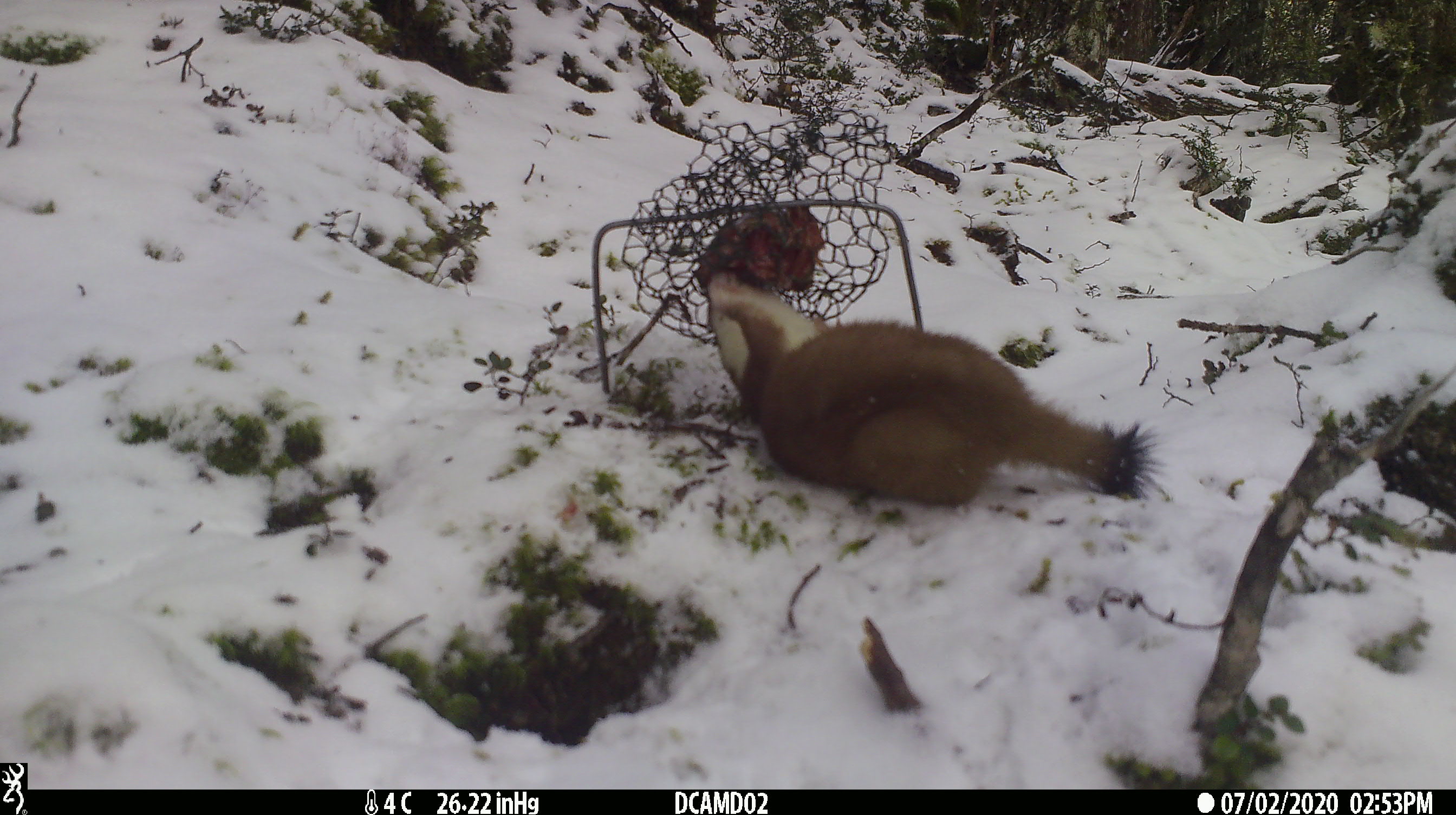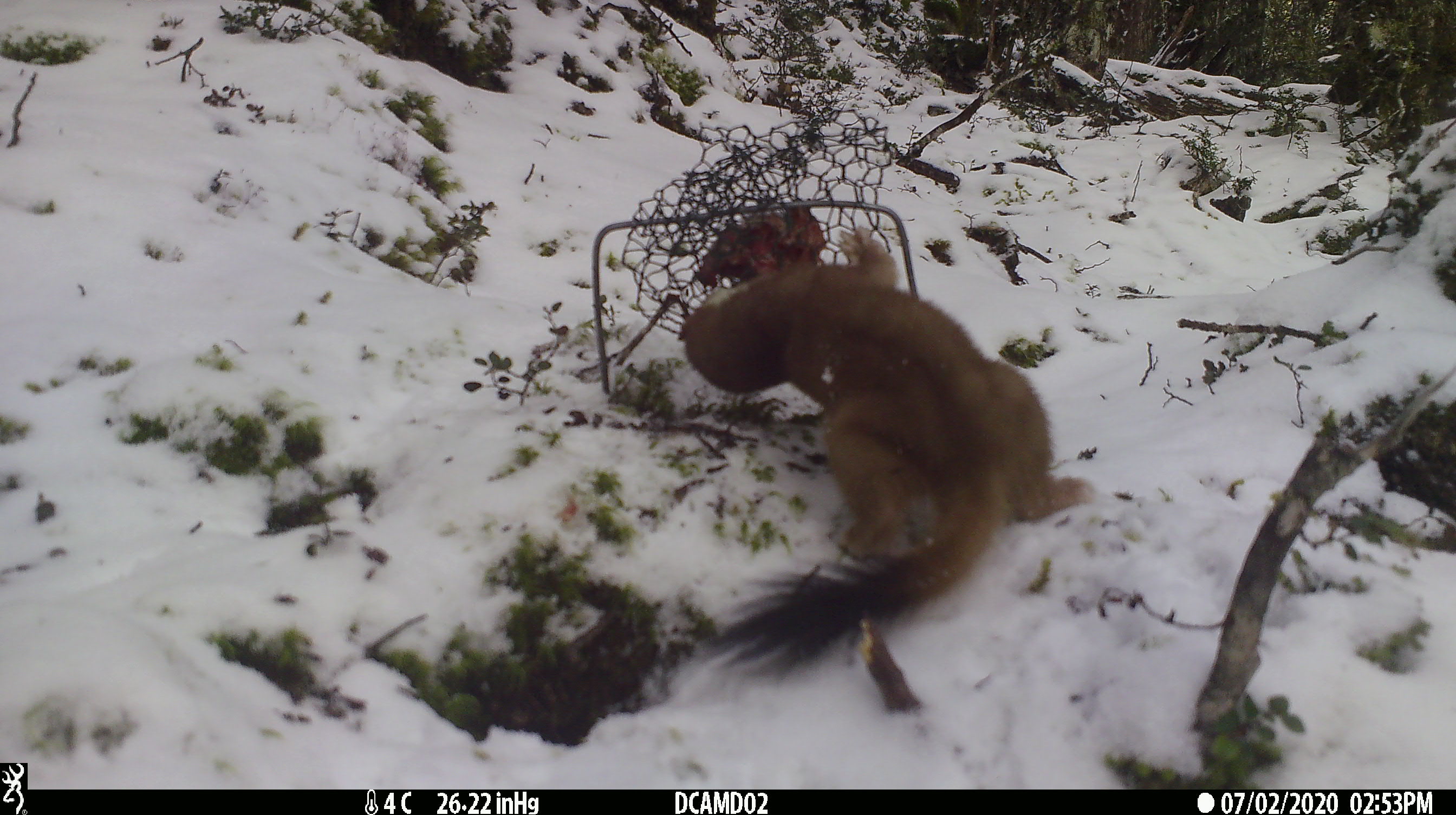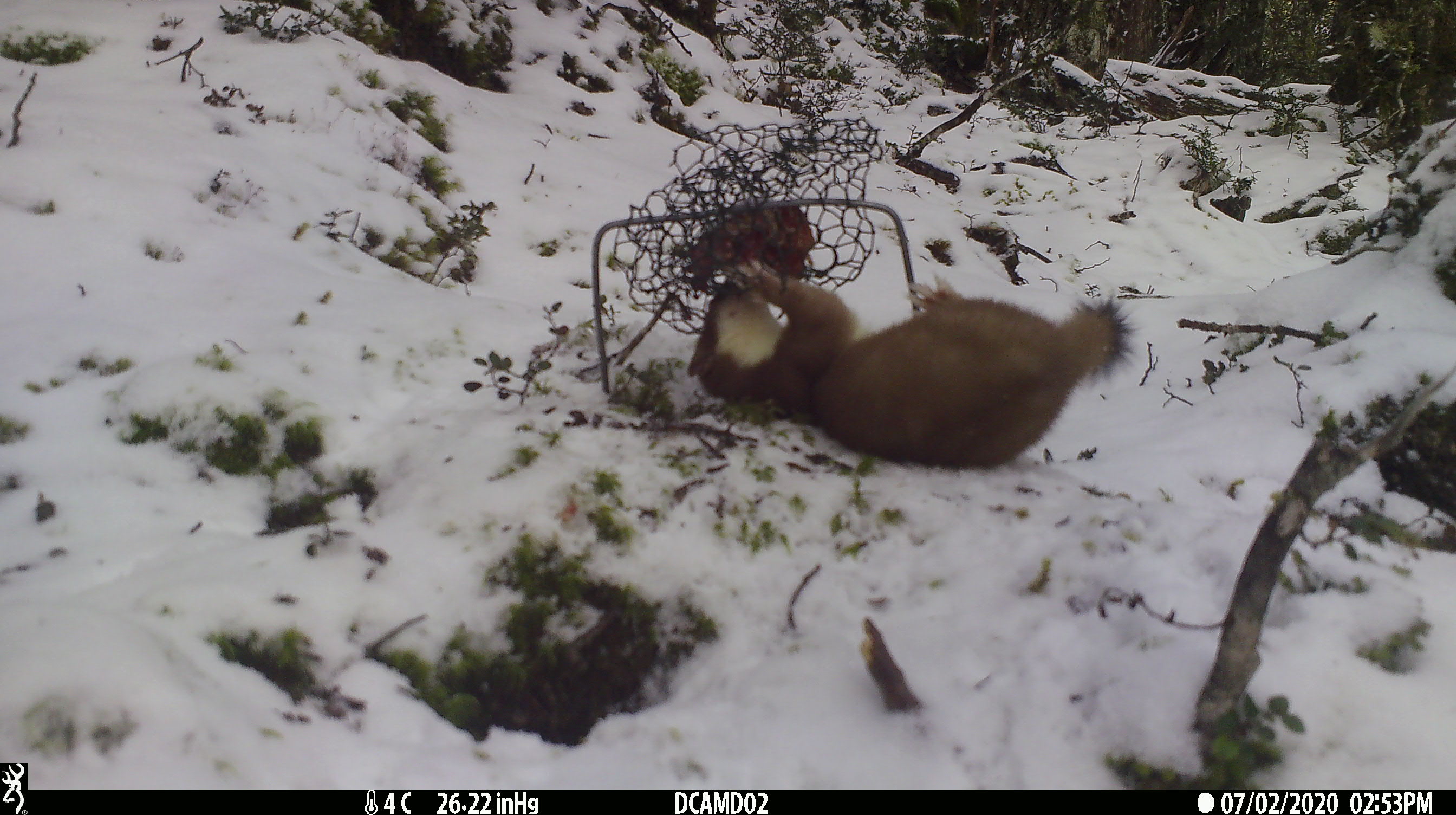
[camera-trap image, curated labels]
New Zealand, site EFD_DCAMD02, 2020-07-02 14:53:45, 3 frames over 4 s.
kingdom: Animalia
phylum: Chordata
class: Mammalia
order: Carnivora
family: Mustelidae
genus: Mustela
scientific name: Mustela erminea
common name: stoat